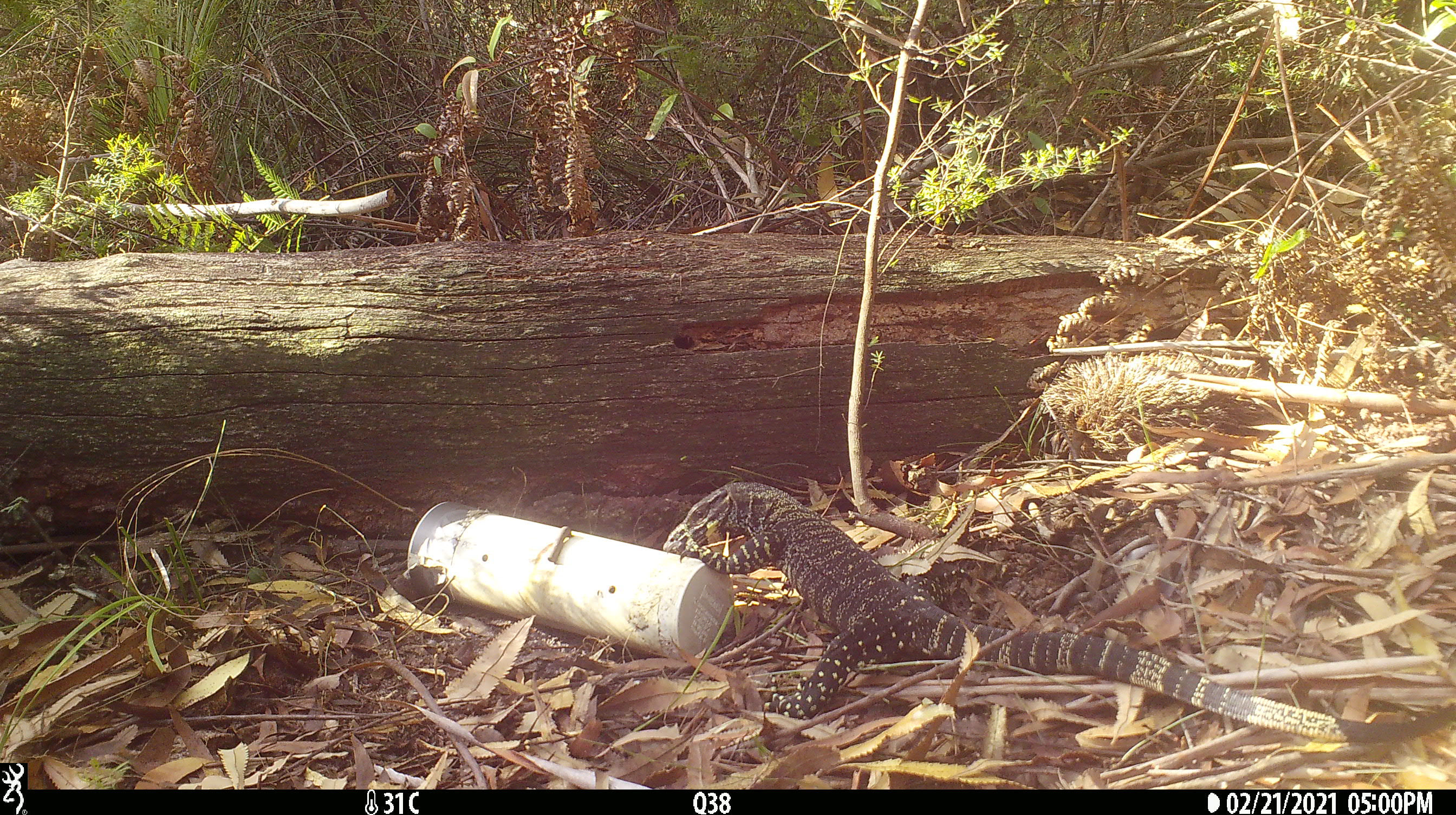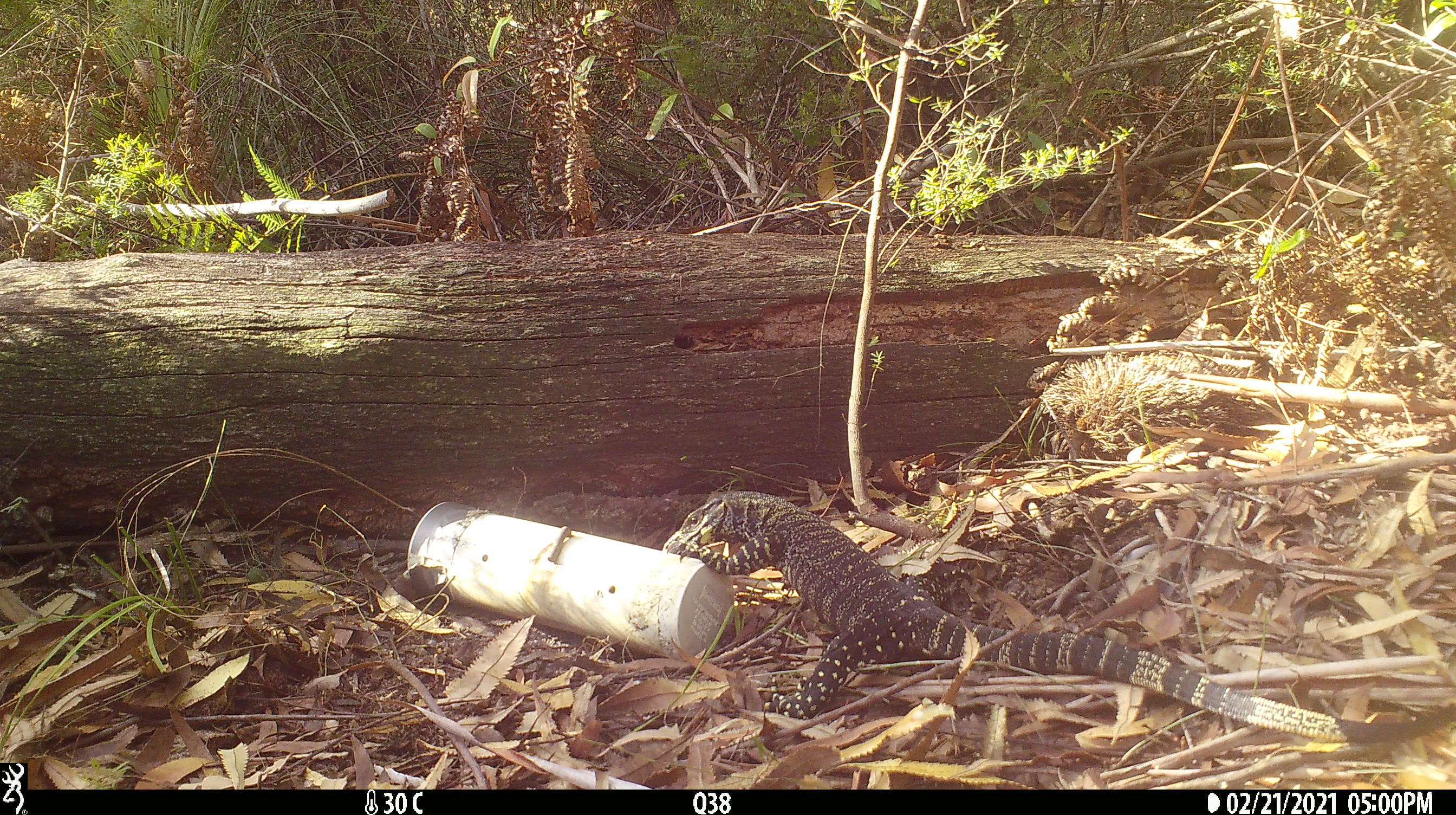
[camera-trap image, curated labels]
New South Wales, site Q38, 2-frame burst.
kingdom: Animalia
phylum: Chordata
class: Reptilia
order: Squamata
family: Varanidae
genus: Varanus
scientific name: Varanus varius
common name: lace monitor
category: goanna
Goanna (lace monitor) (Varanus varius).